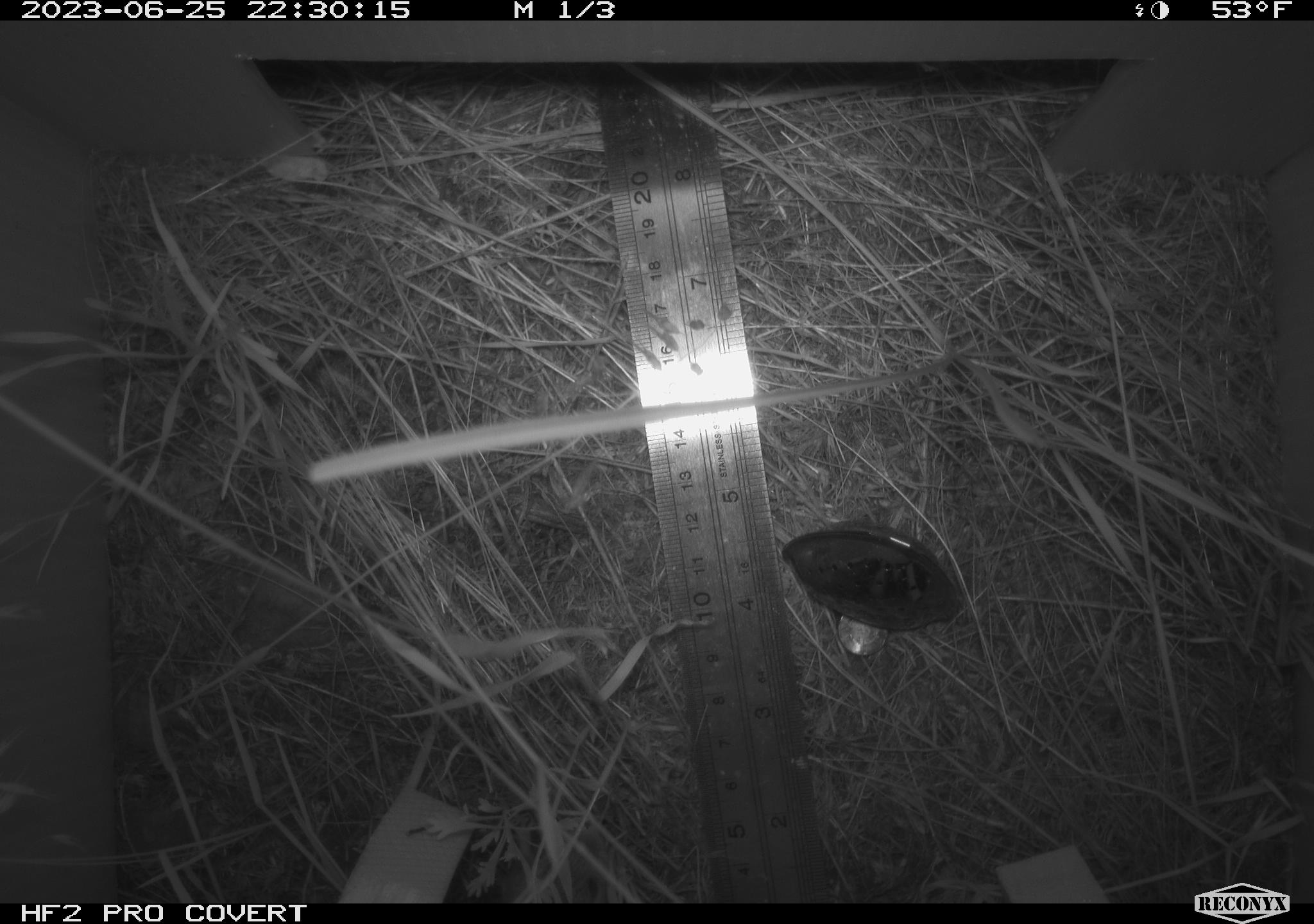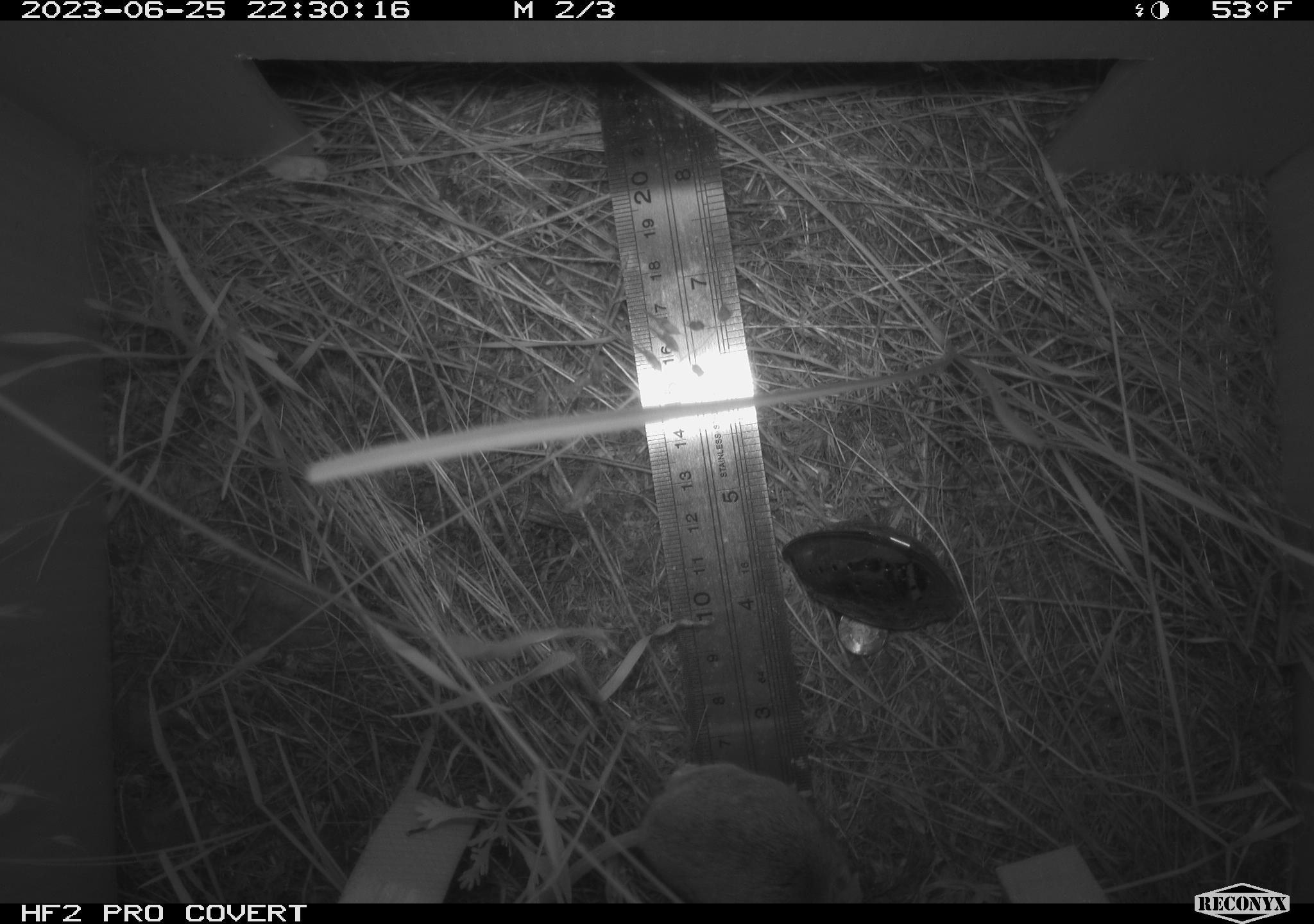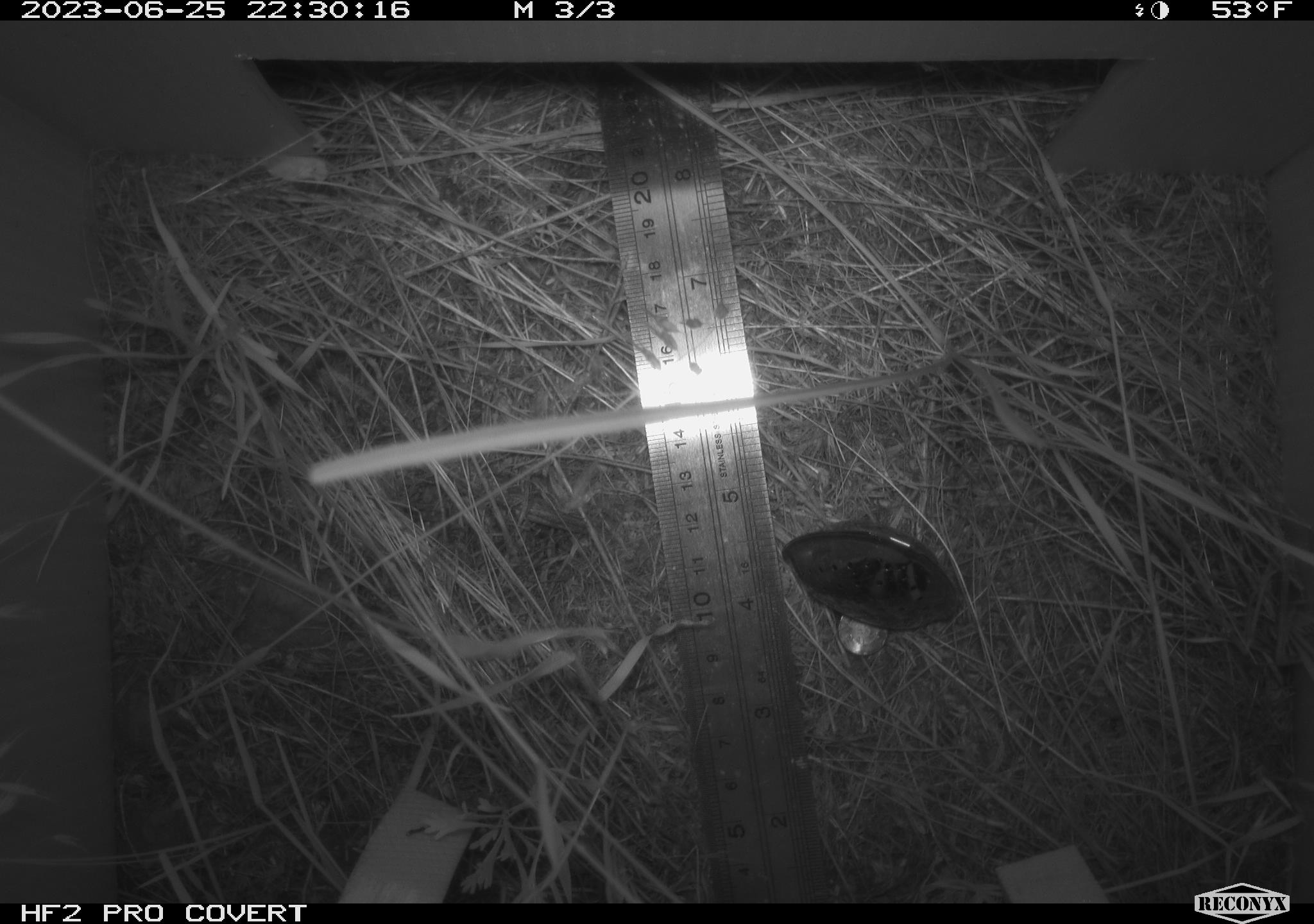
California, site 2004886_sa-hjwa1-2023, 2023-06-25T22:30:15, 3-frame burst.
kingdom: Animalia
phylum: Chordata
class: Mammalia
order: Rodentia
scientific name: Rodentia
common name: mouse species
Mouse species (Rodentia).